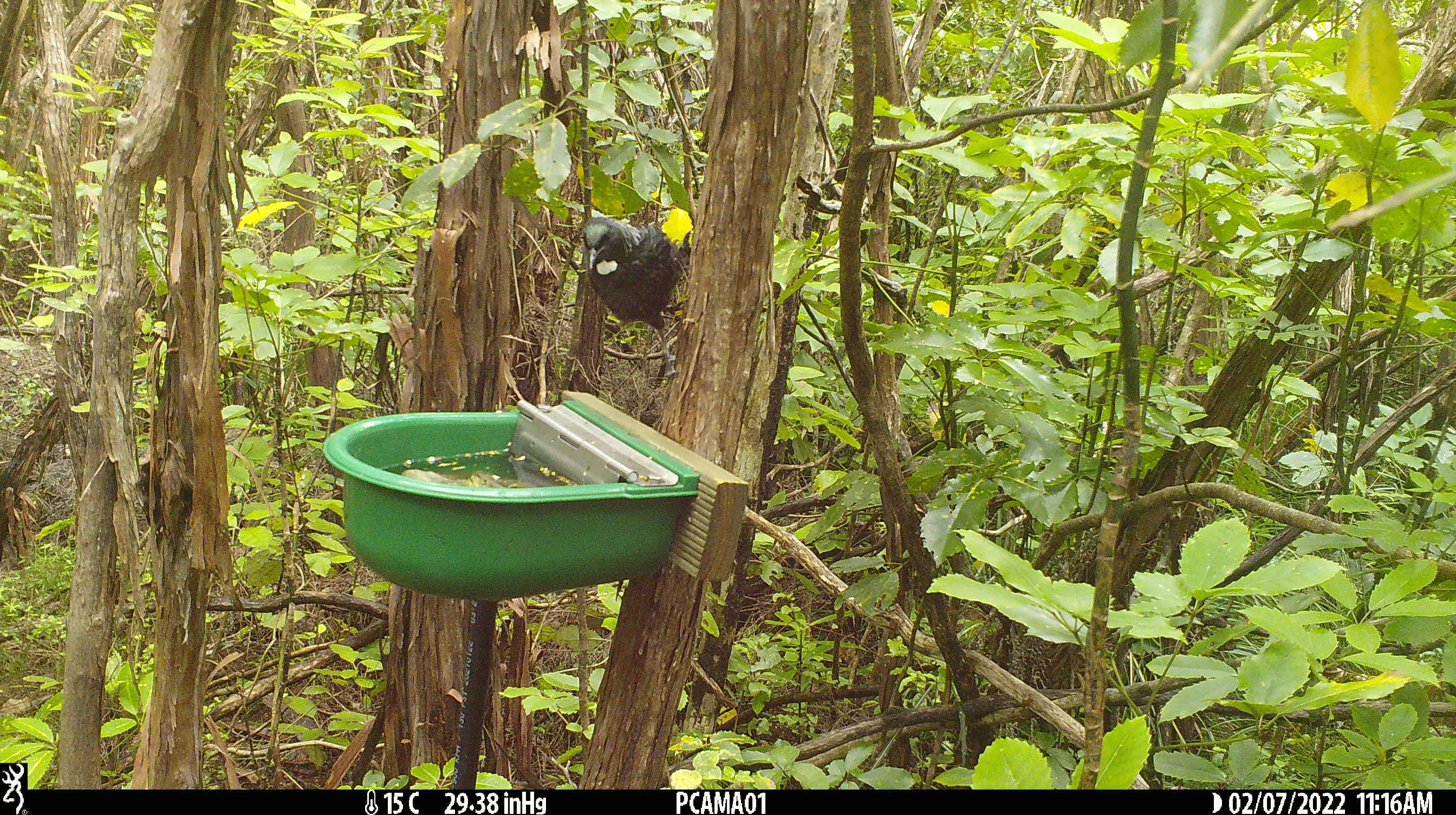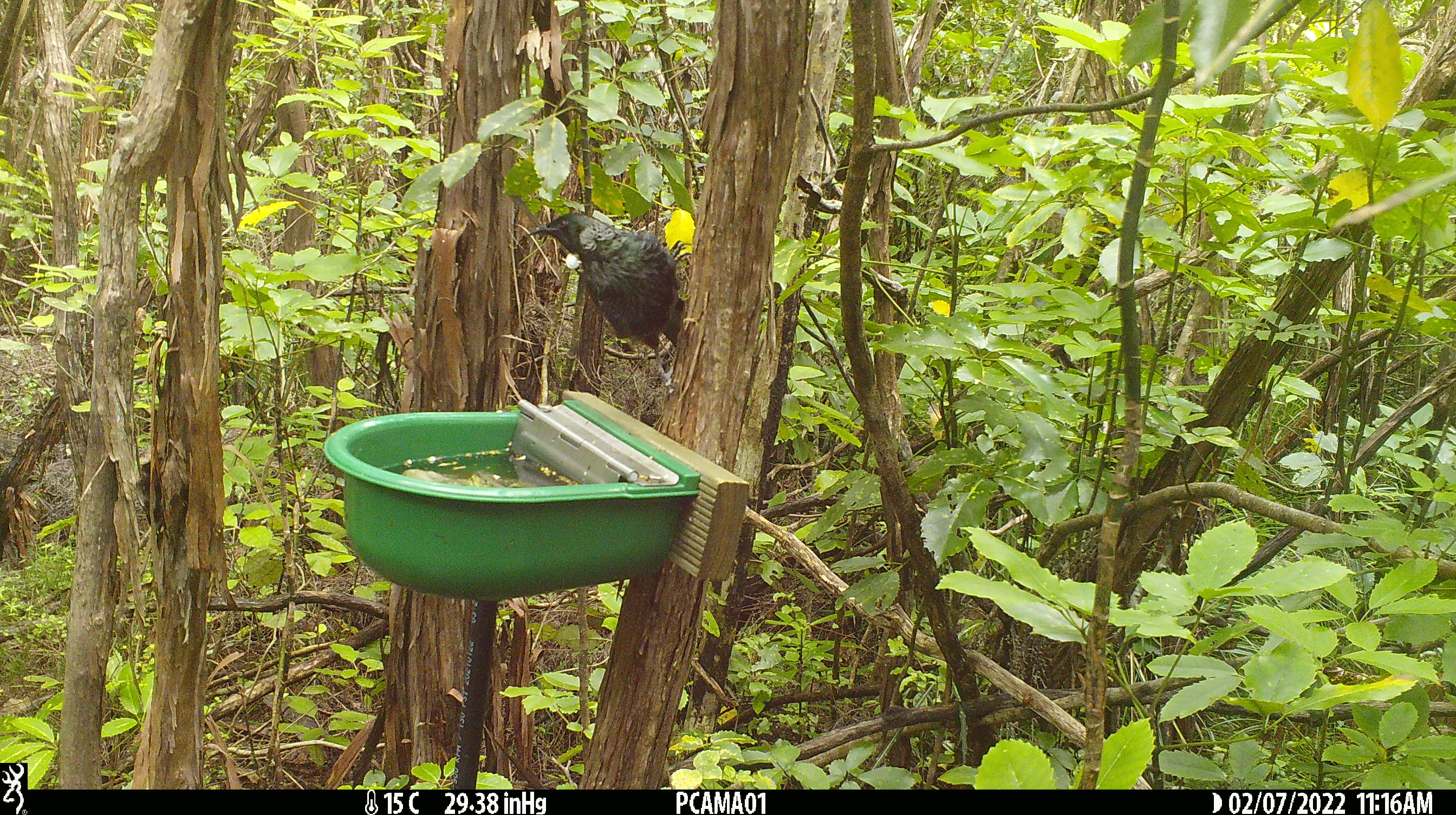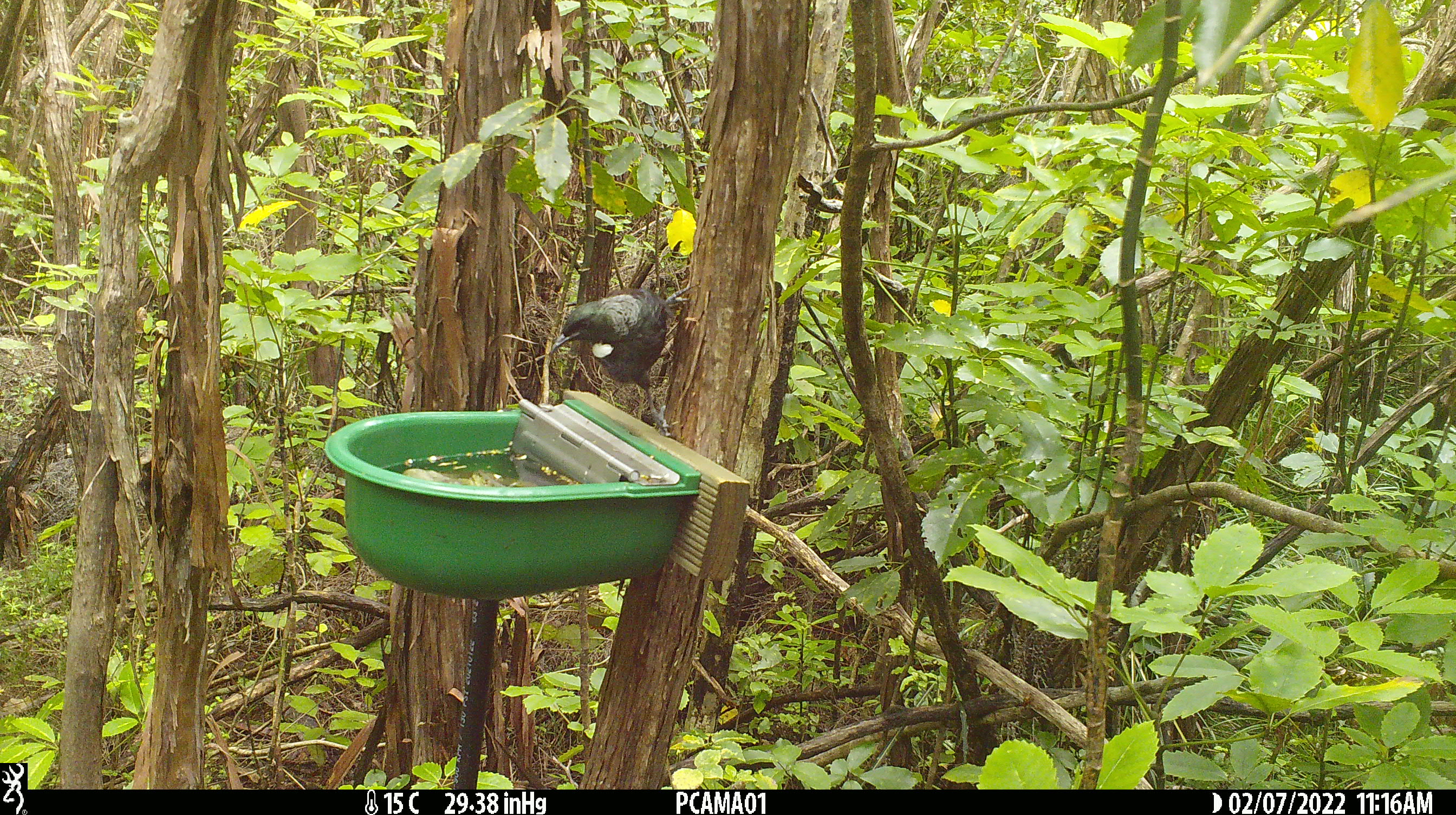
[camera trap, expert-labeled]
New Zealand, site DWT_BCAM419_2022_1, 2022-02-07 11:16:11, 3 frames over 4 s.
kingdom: Animalia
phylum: Chordata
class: Aves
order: Passeriformes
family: Meliphagidae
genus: Prosthemadera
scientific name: Prosthemadera novaeseelandiae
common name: tui